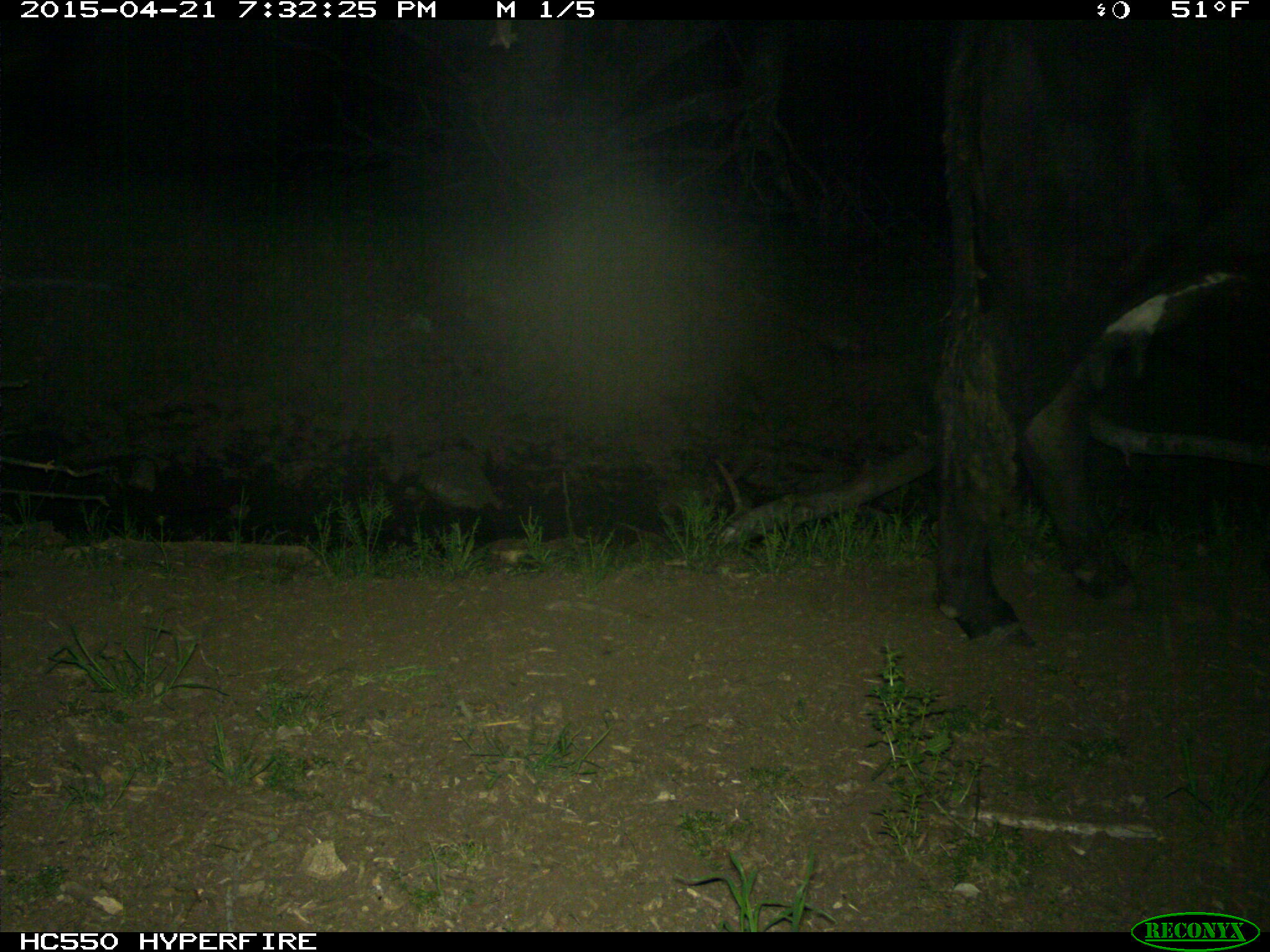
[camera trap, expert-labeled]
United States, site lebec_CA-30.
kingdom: Animalia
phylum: Chordata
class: Mammalia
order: Artiodactyla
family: Bovidae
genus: Bos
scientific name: Bos taurus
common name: domestic cow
Bos taurus (domestic cow).